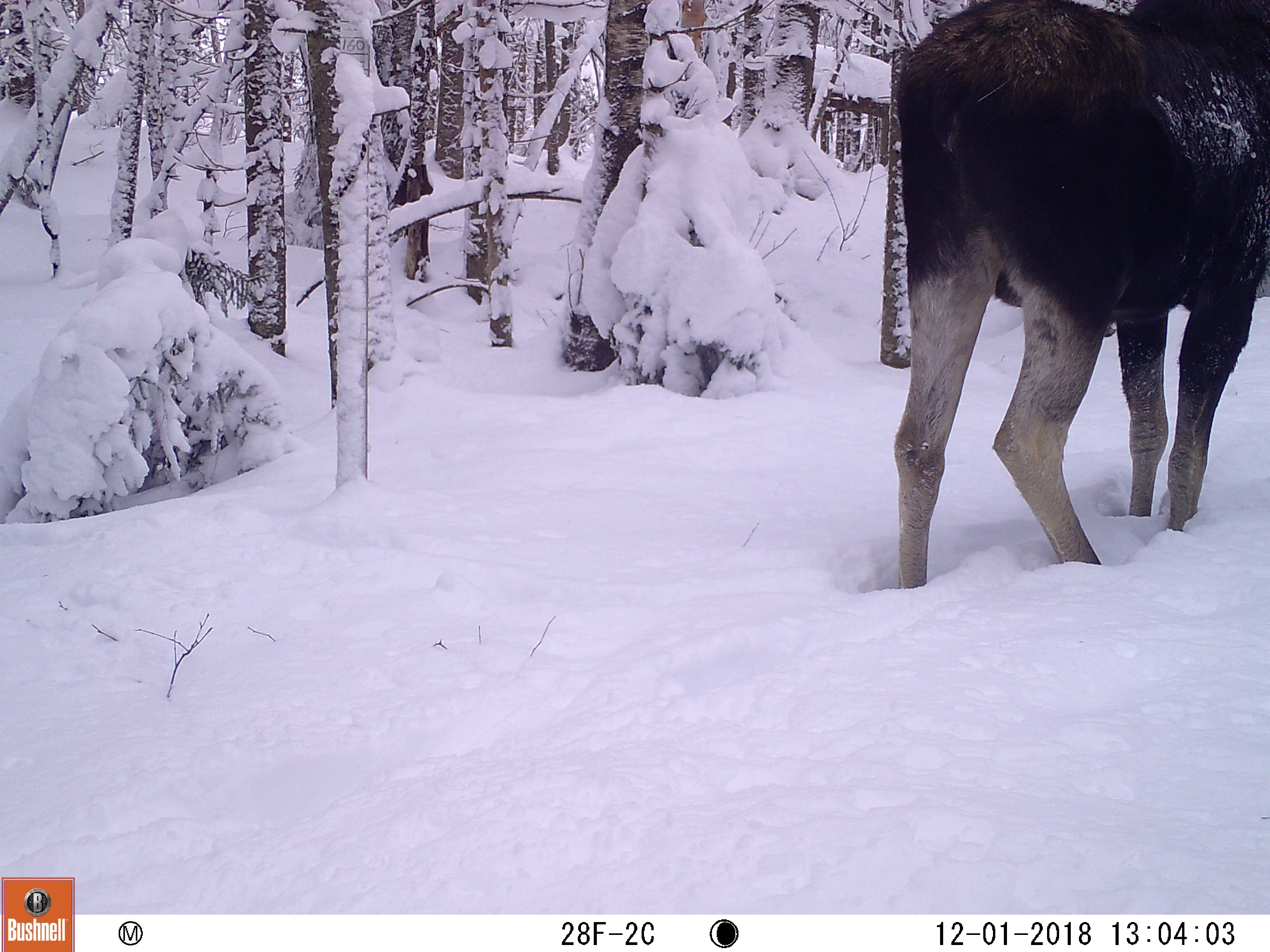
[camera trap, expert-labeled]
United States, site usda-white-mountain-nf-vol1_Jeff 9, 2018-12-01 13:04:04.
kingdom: Animalia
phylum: Chordata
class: Mammalia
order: Artiodactyla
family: Cervidae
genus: Alces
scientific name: Alces alces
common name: moose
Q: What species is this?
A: Moose (Alces alces).